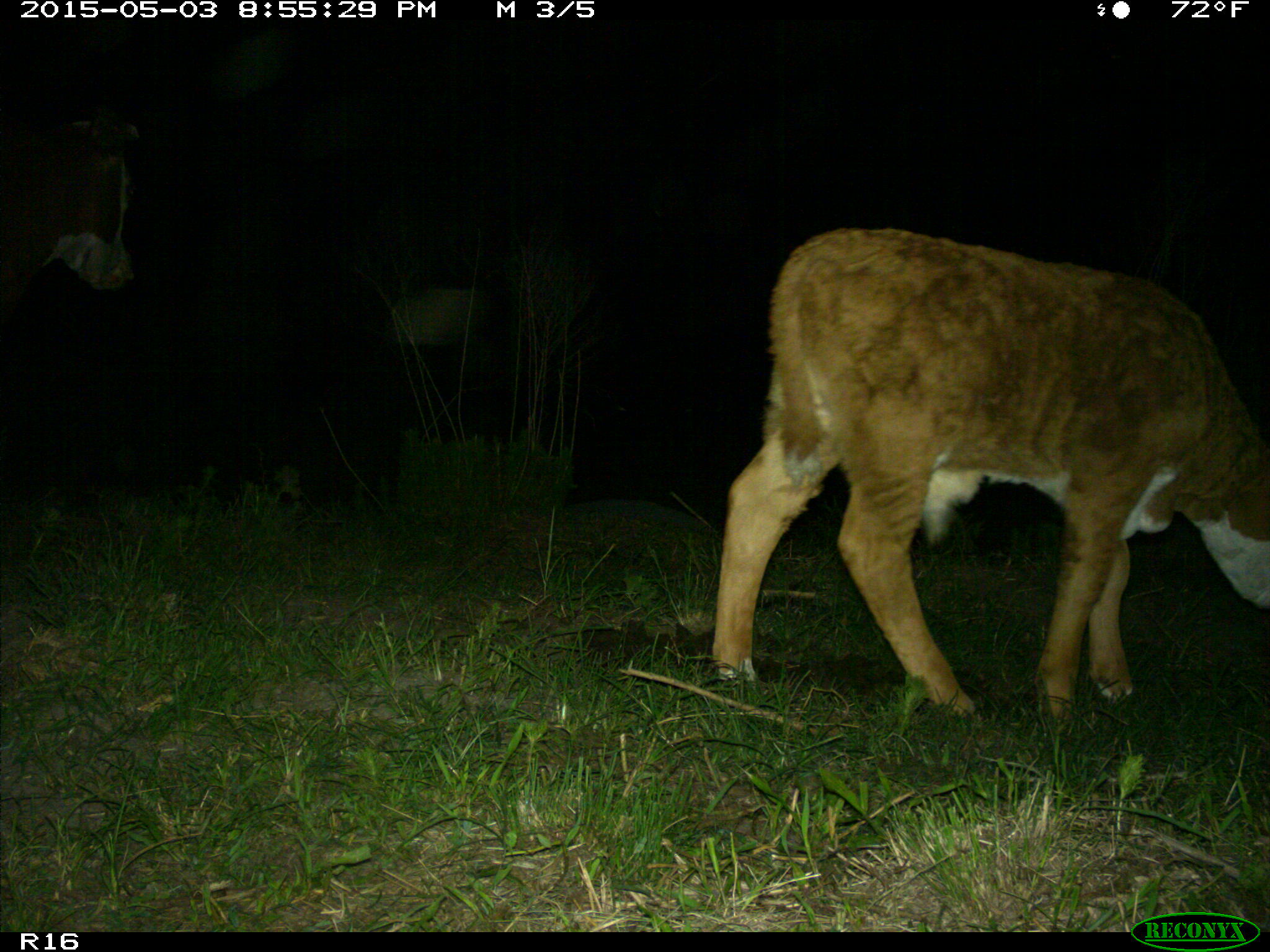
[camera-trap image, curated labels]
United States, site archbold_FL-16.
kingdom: Animalia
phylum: Chordata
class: Mammalia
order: Artiodactyla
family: Bovidae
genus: Bos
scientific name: Bos taurus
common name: domestic cow